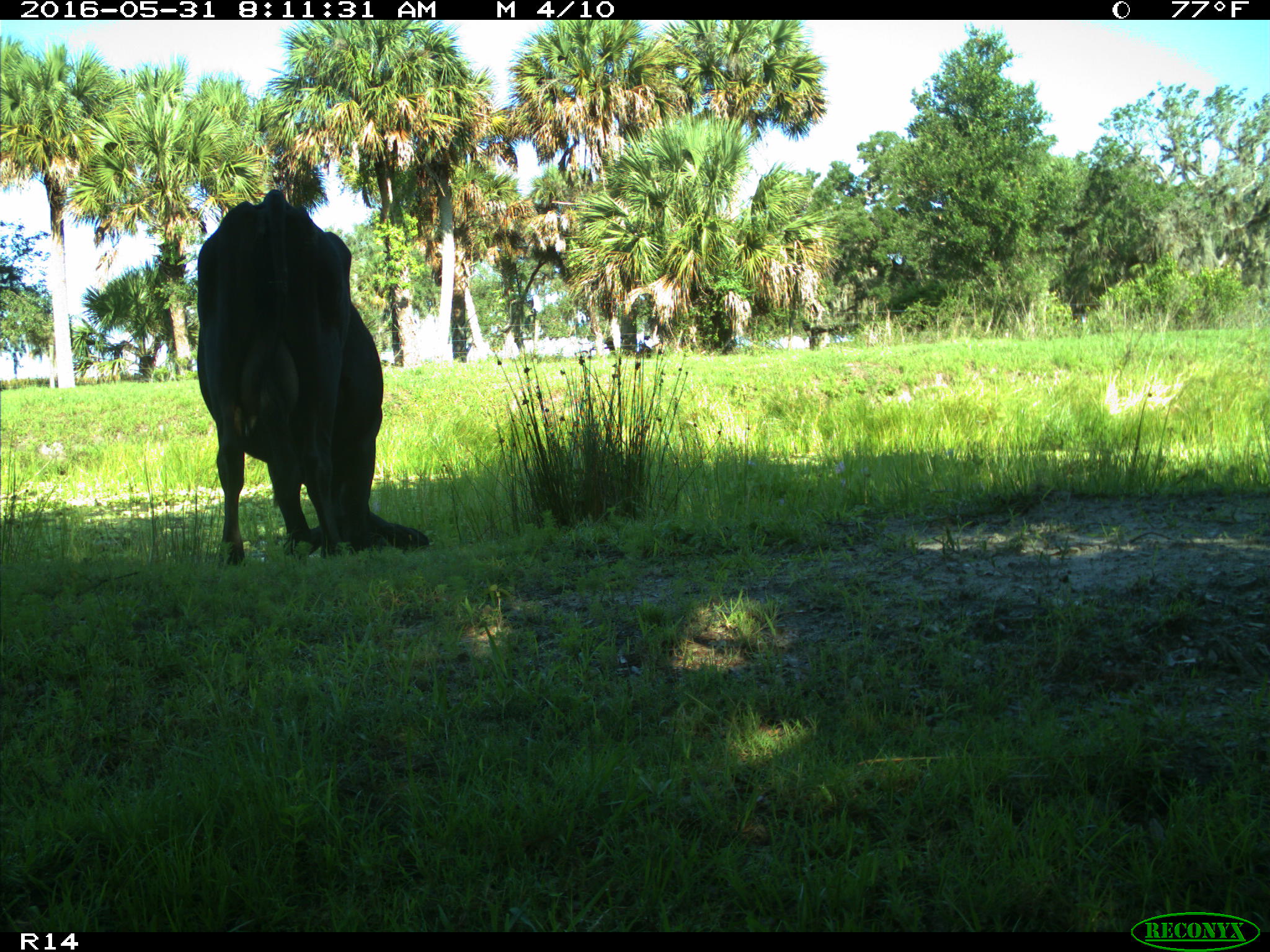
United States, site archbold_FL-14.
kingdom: Animalia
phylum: Chordata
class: Mammalia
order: Artiodactyla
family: Bovidae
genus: Bos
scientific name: Bos taurus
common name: domestic cow